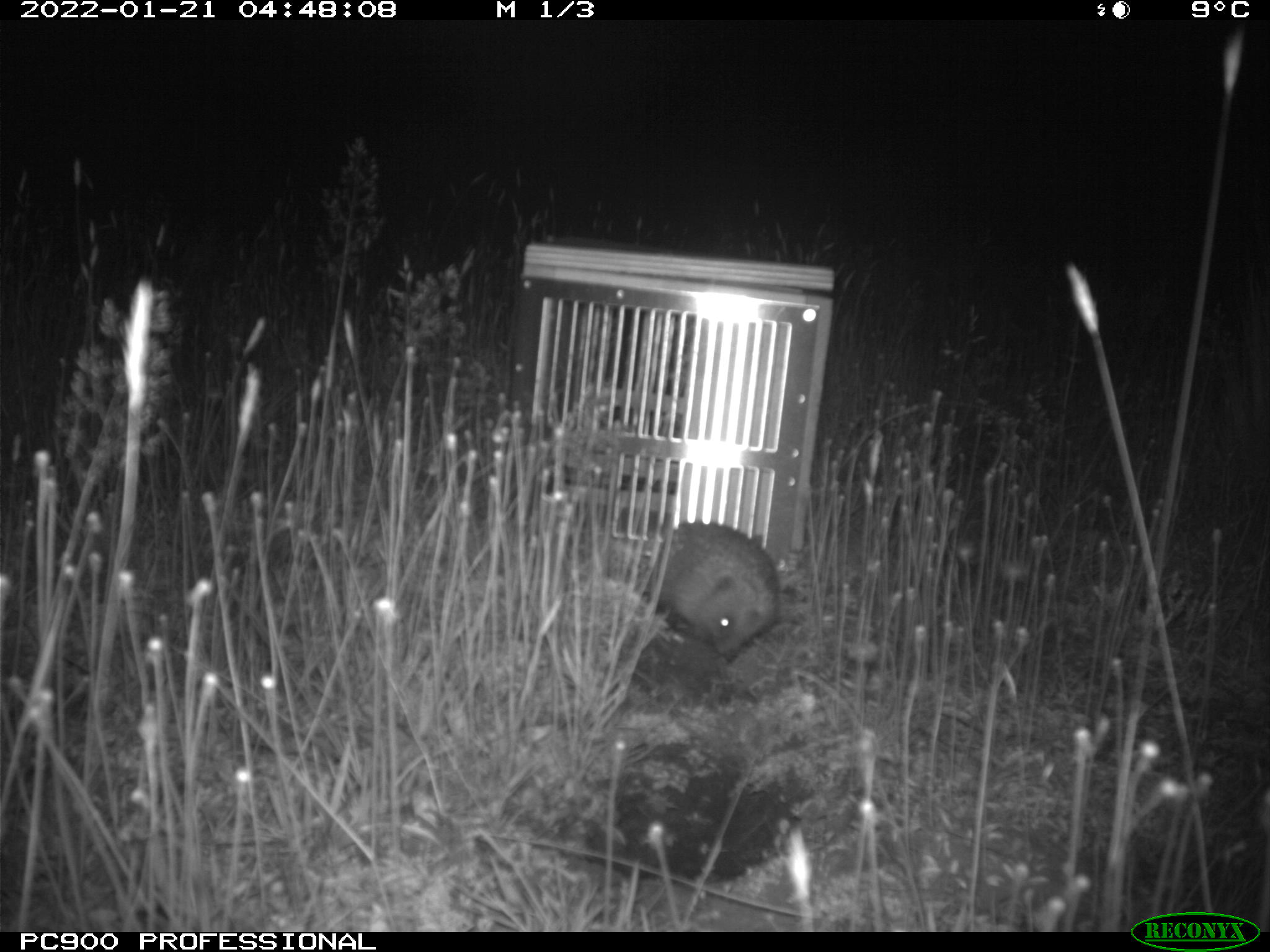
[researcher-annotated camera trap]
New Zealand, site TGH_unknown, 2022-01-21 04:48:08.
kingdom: Animalia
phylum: Chordata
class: Mammalia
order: Eulipotyphla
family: Erinaceidae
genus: Erinaceus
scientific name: Erinaceus europaeus europaeus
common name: european hedgehog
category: hedgehog